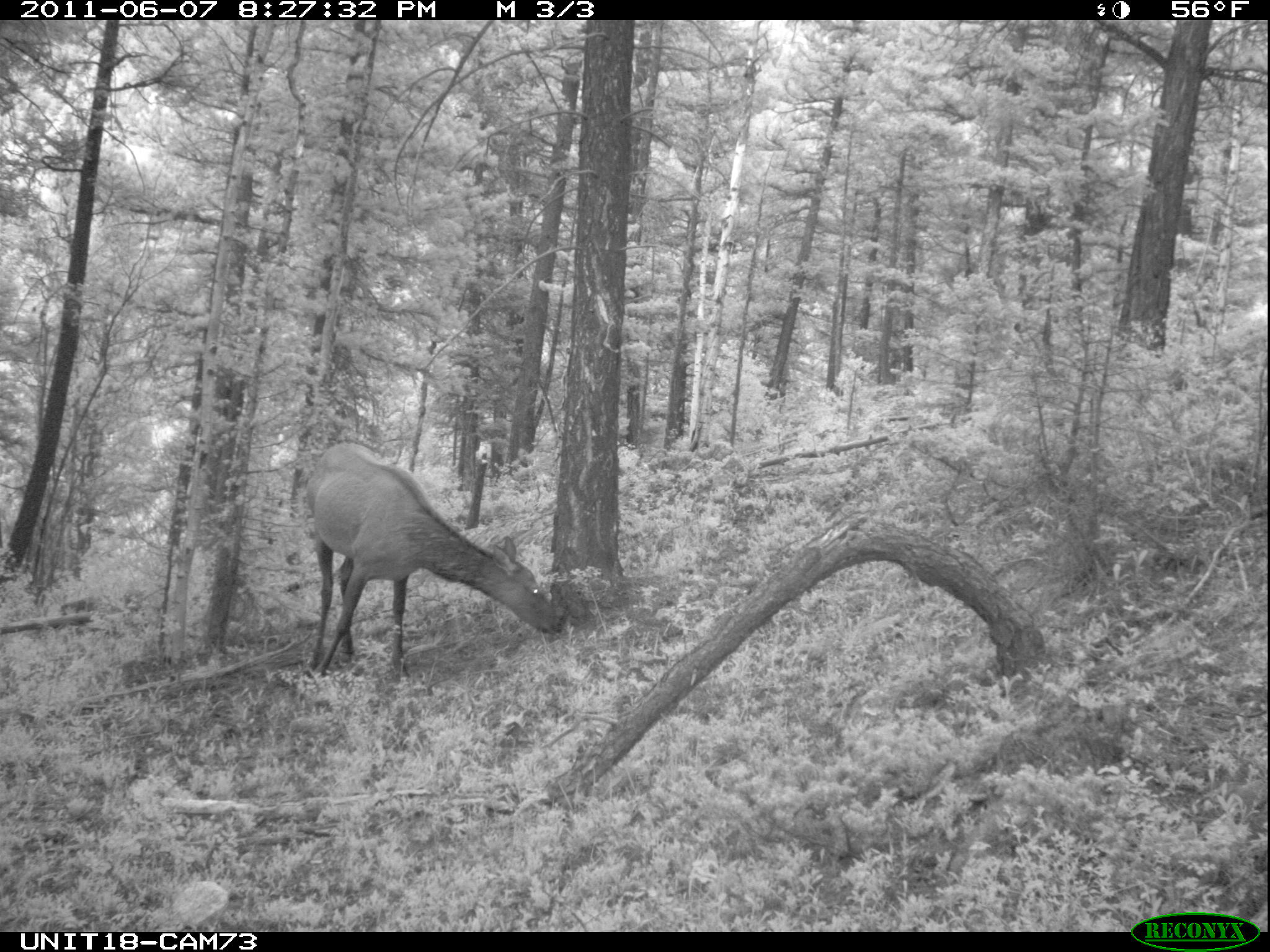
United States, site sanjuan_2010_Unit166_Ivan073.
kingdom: Animalia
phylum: Chordata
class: Mammalia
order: Artiodactyla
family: Cervidae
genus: Cervus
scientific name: Cervus elaphus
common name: red deer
Cervus elaphus (red deer).